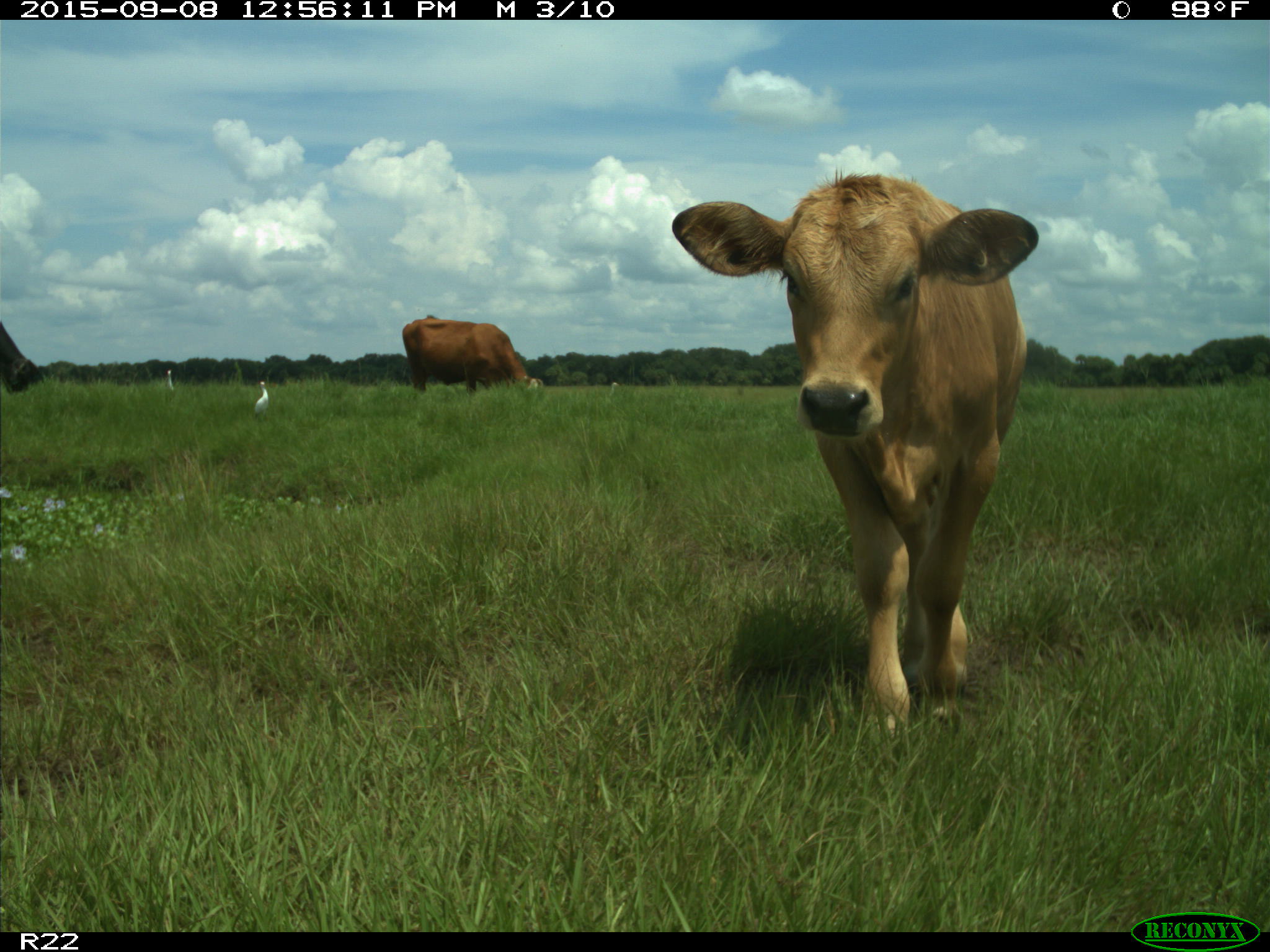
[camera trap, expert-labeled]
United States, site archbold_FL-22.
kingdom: Animalia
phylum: Chordata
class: Mammalia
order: Artiodactyla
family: Bovidae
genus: Bos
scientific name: Bos taurus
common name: domestic cow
Bos taurus (domestic cow).